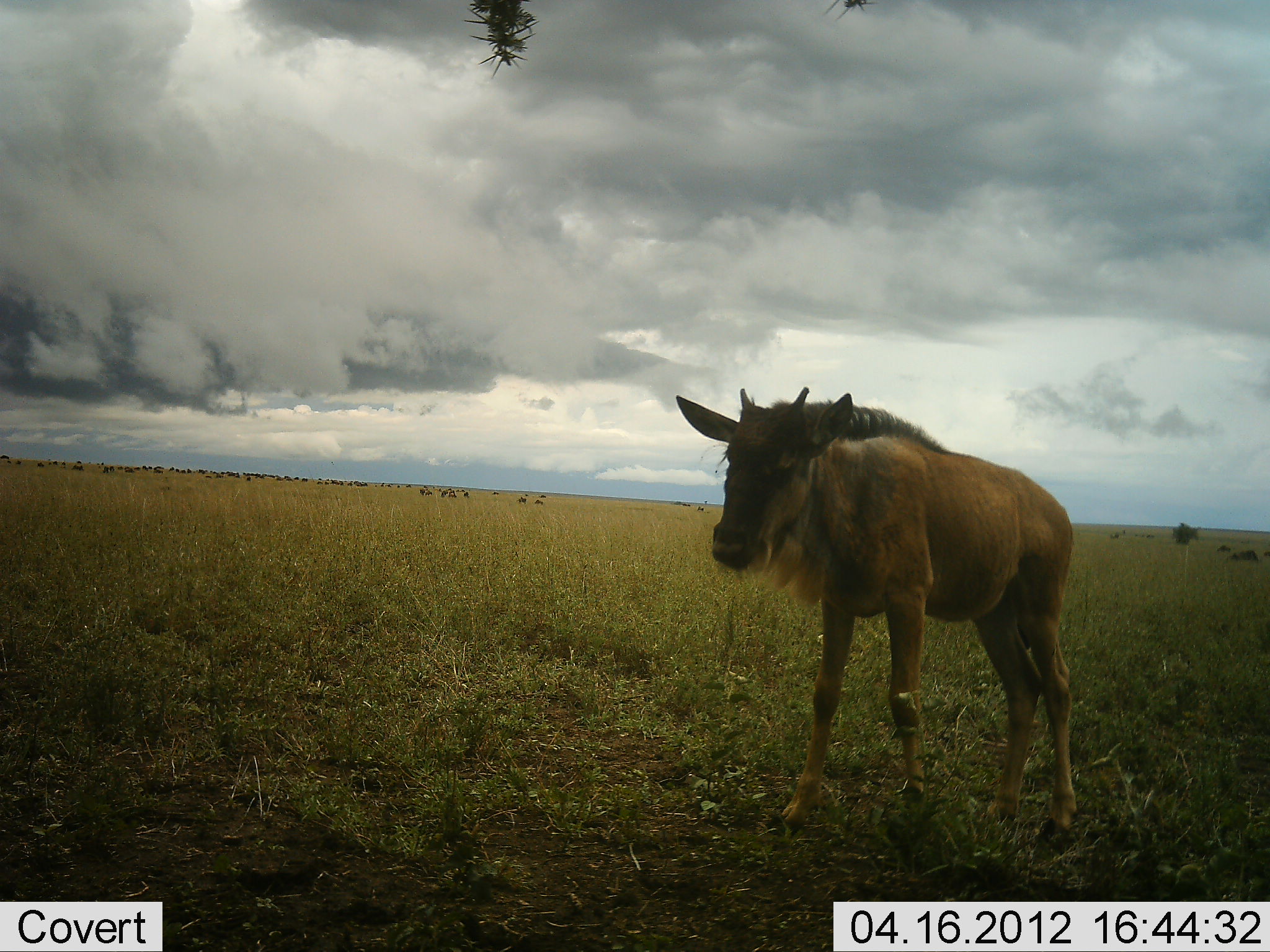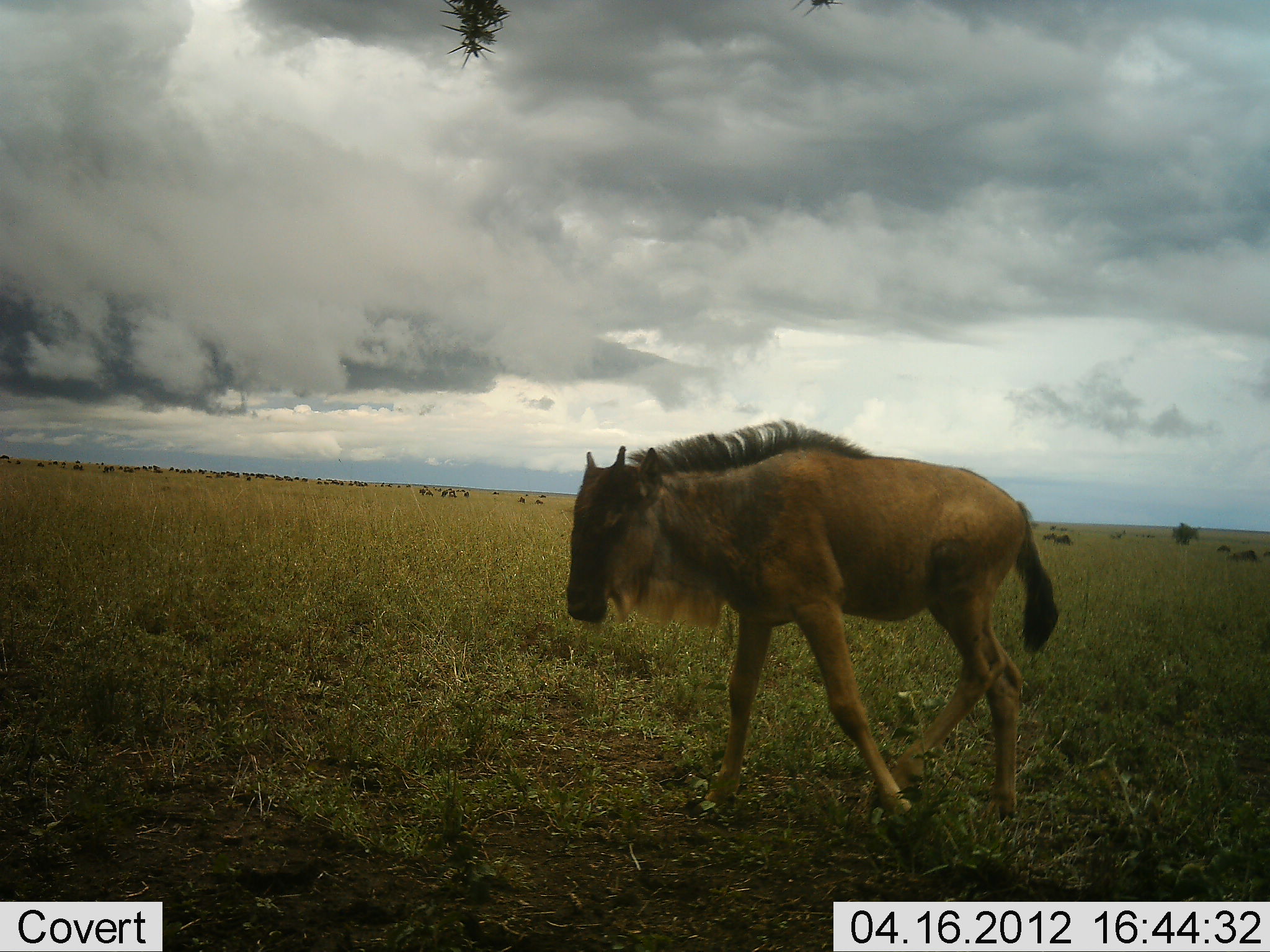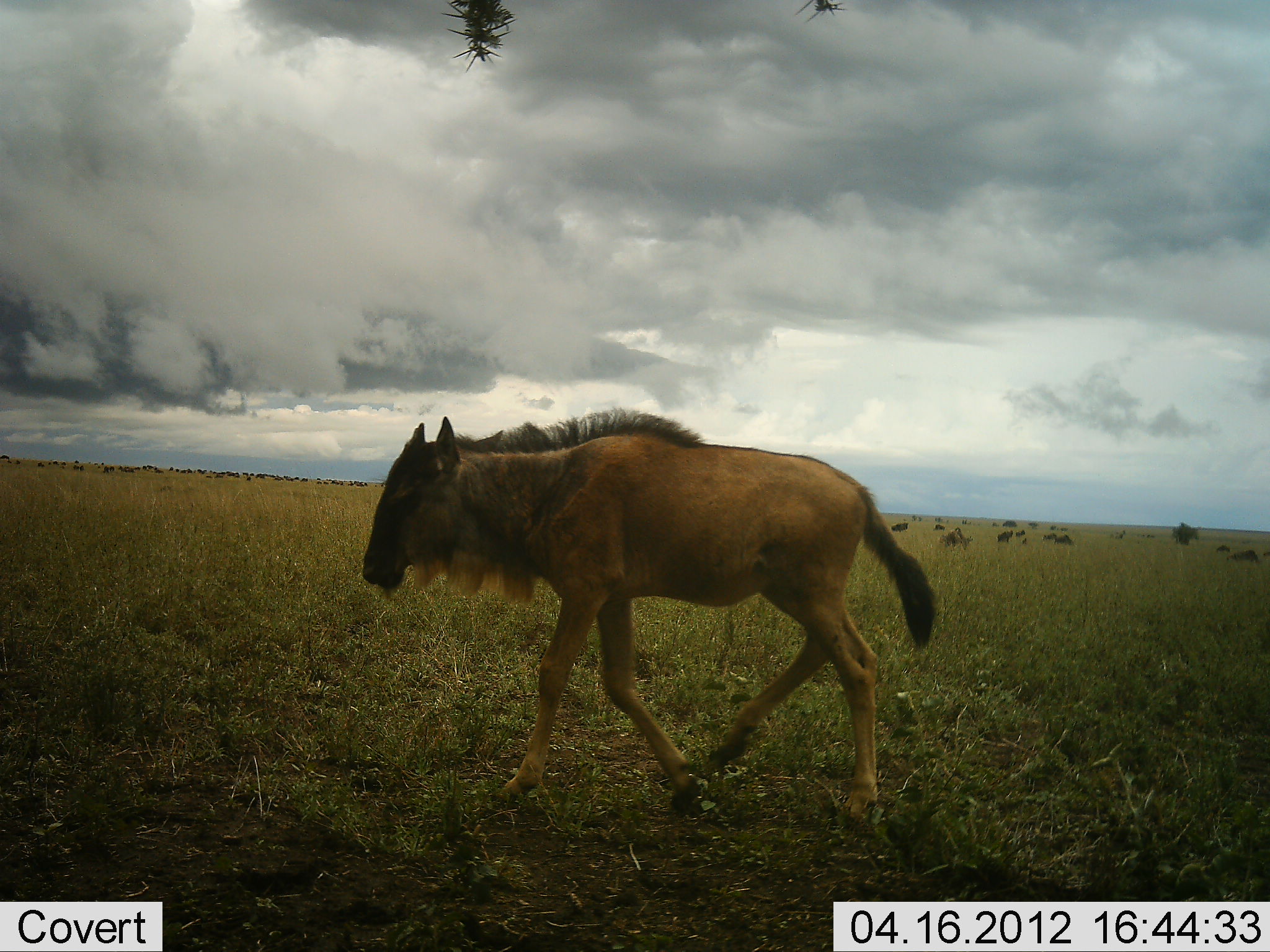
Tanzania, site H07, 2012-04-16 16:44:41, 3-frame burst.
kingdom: Animalia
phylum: Chordata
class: Mammalia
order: Artiodactyla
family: Bovidae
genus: Connochaetes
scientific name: Connochaetes taurinus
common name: blue wildebeest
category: wildebeest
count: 1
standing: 29%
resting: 6%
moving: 84%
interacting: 0%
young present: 65%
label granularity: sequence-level